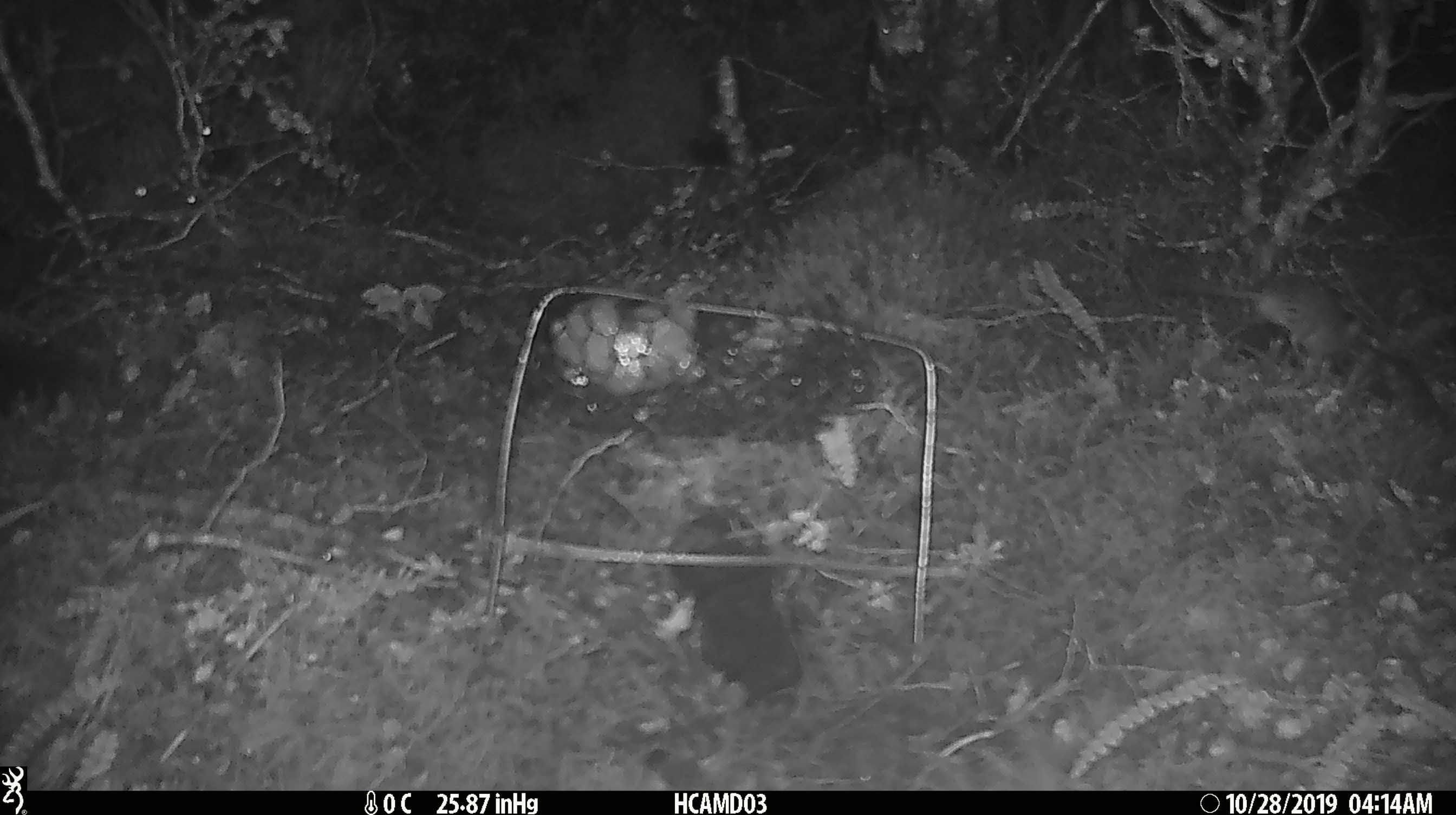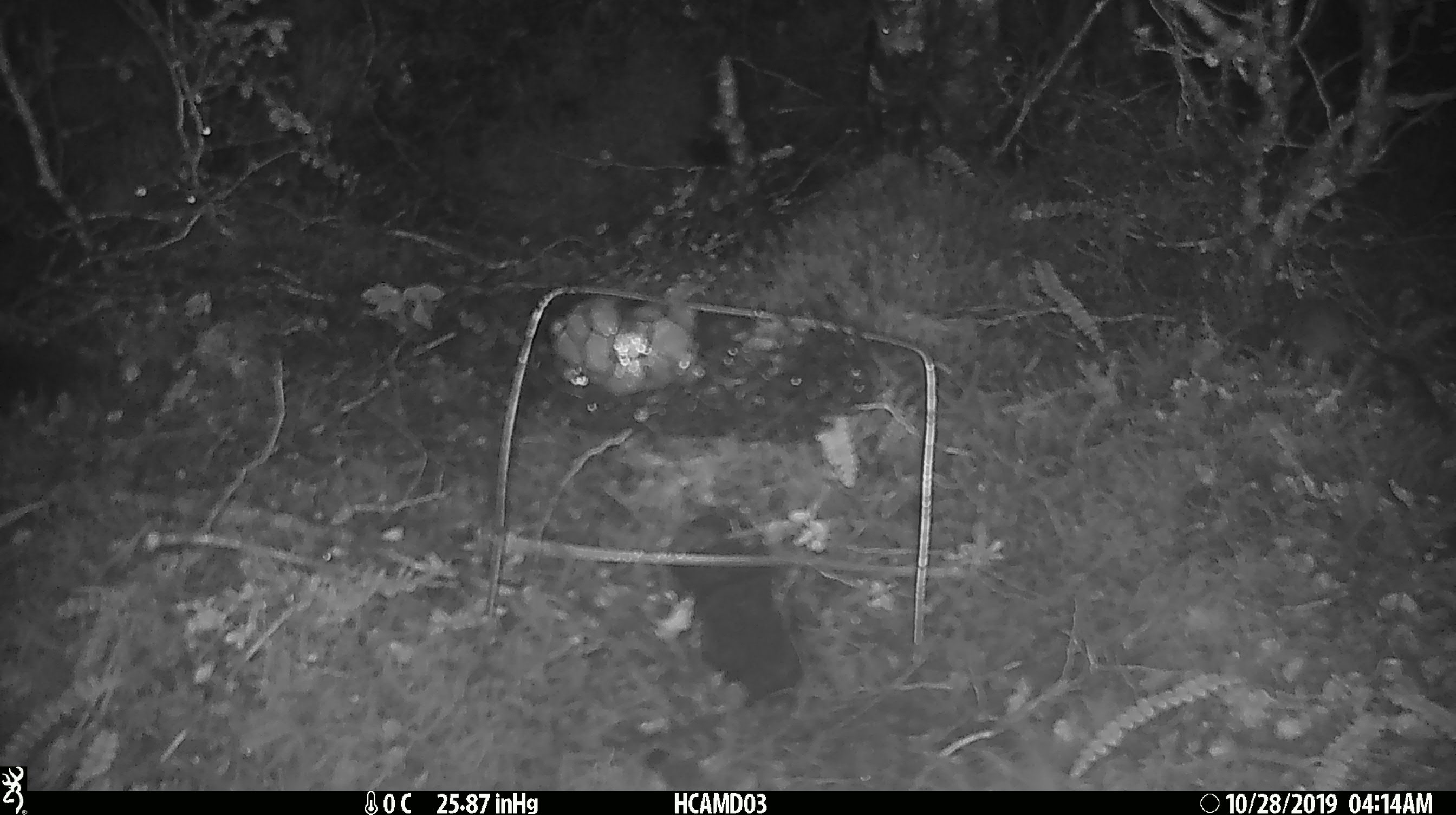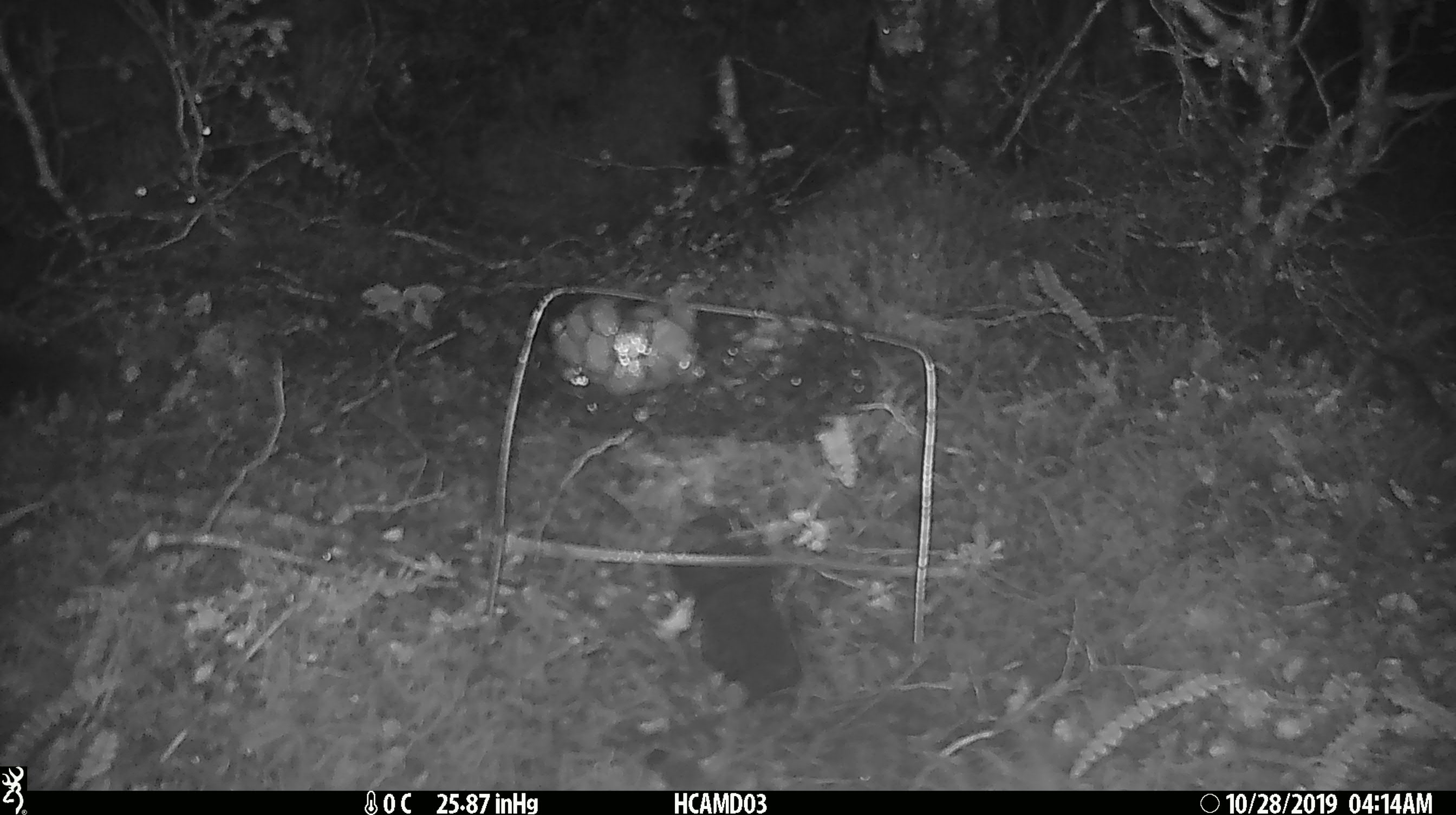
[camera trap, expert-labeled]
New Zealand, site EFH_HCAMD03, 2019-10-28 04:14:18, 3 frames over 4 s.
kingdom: Animalia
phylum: Chordata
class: Mammalia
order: Rodentia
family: Muridae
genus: Mus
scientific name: Mus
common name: mouse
Mouse (Mus).